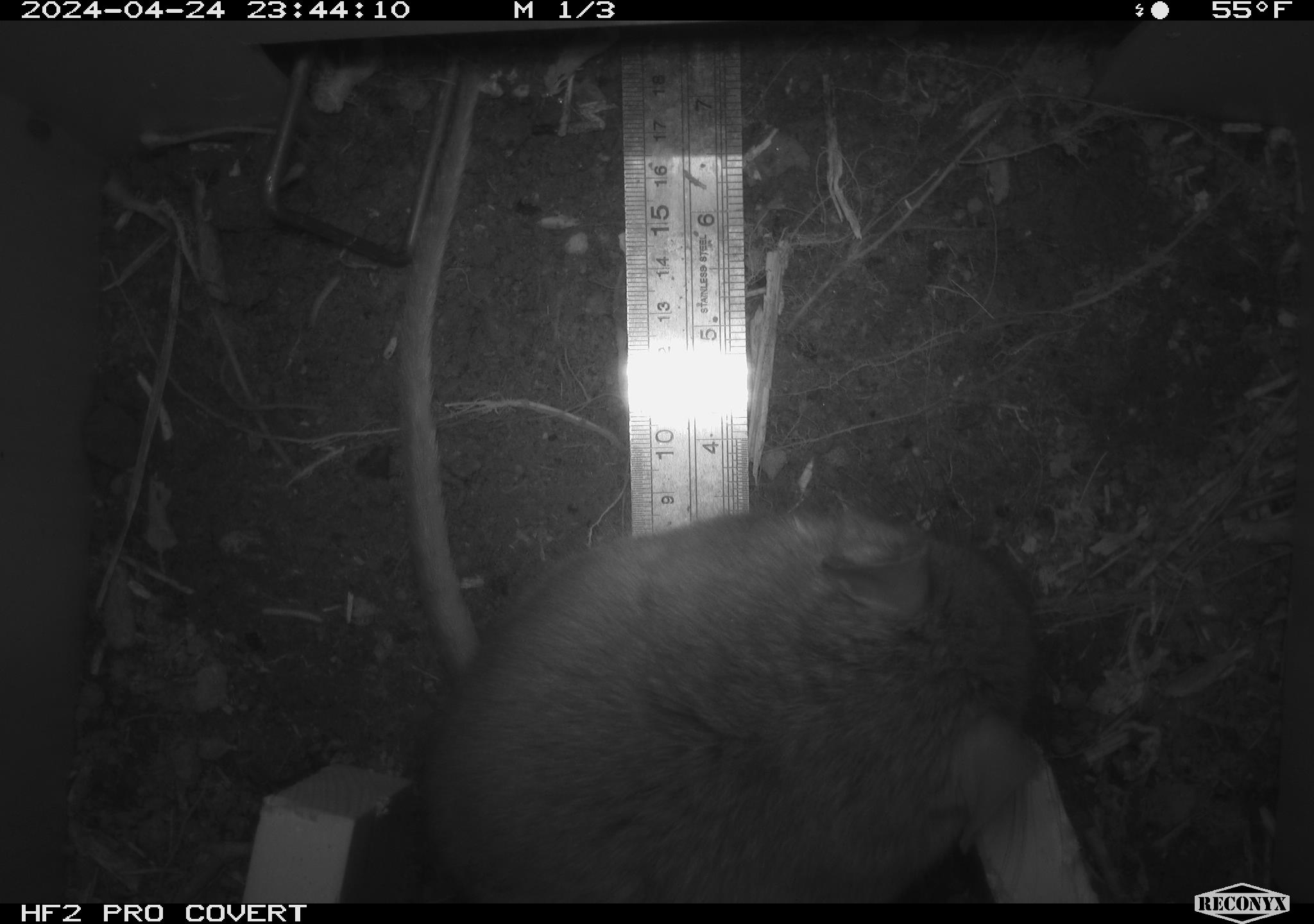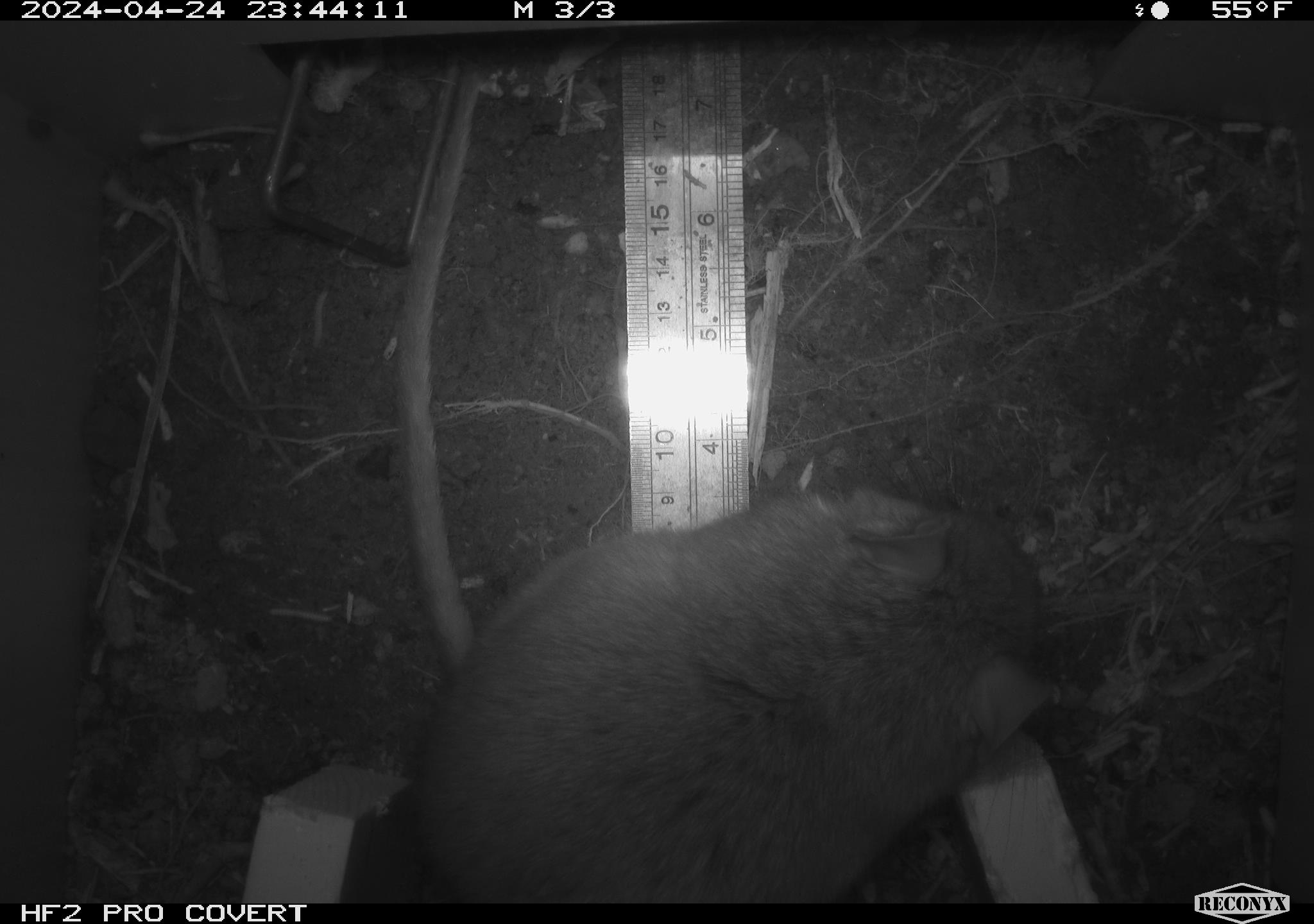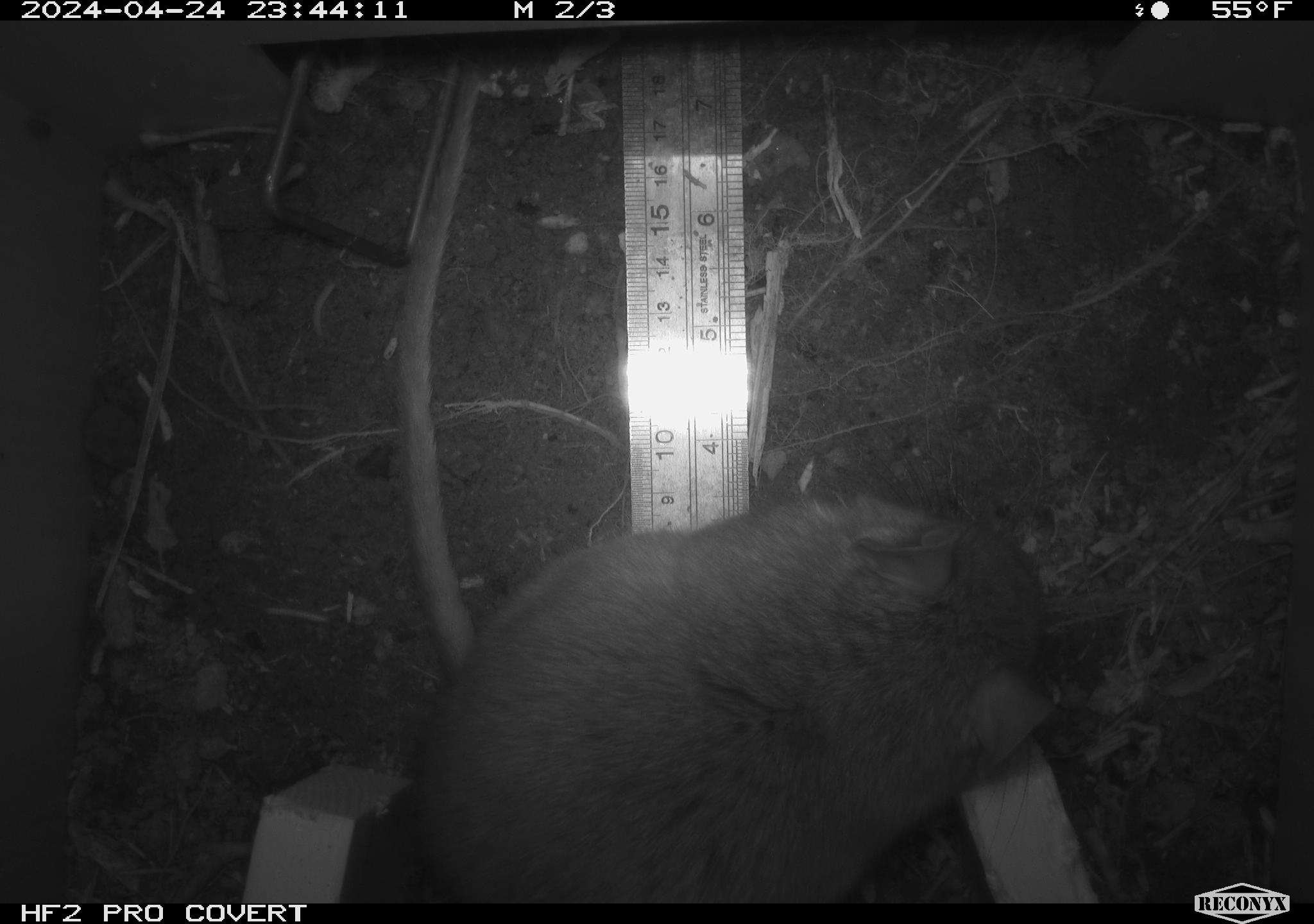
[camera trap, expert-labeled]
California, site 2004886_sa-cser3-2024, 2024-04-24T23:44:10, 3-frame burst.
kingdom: Animalia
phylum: Chordata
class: Mammalia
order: Rodentia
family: Muridae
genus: Rattus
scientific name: Rattus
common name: rat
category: rattus species